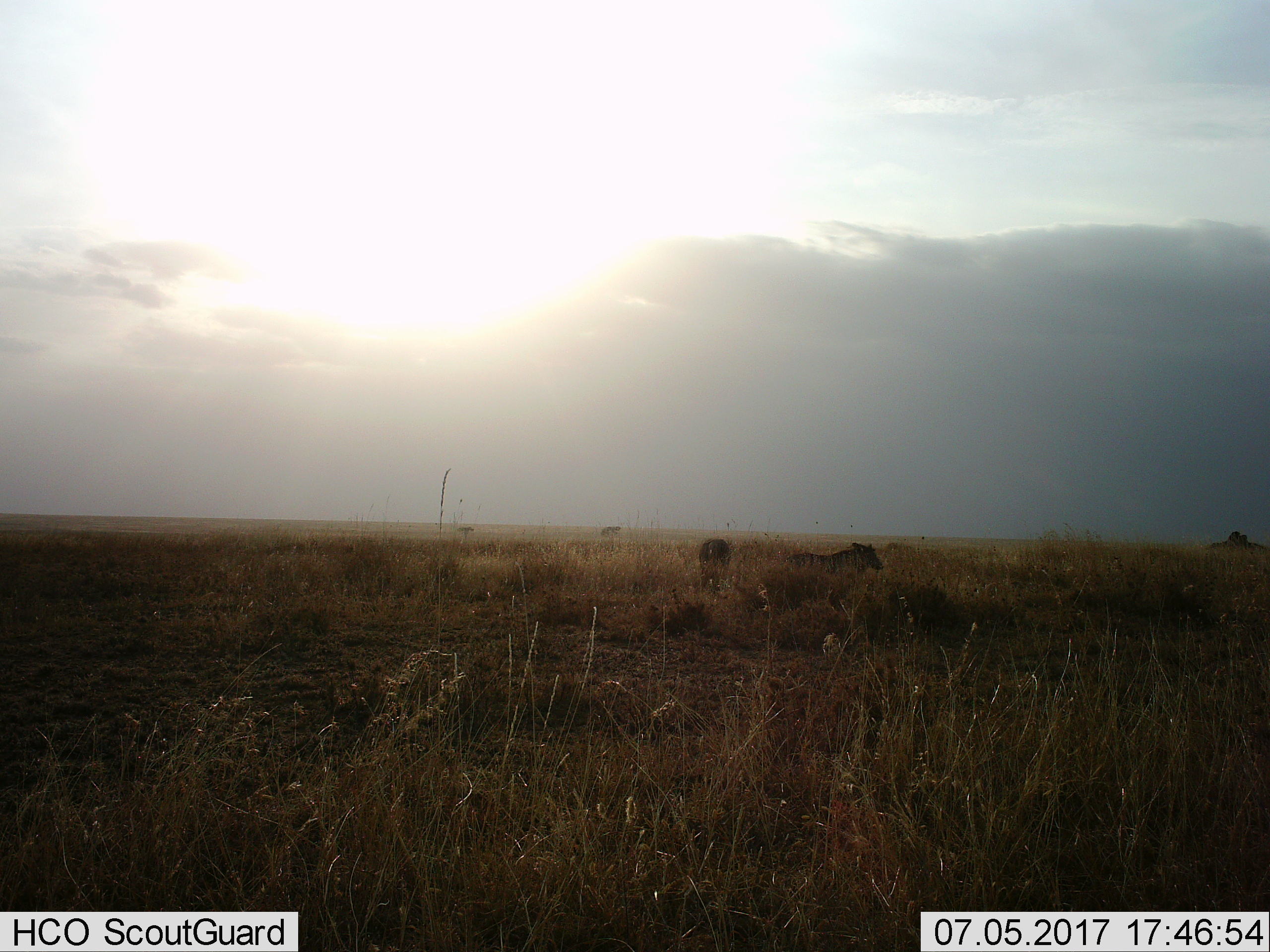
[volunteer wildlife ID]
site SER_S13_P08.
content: unidentified animal